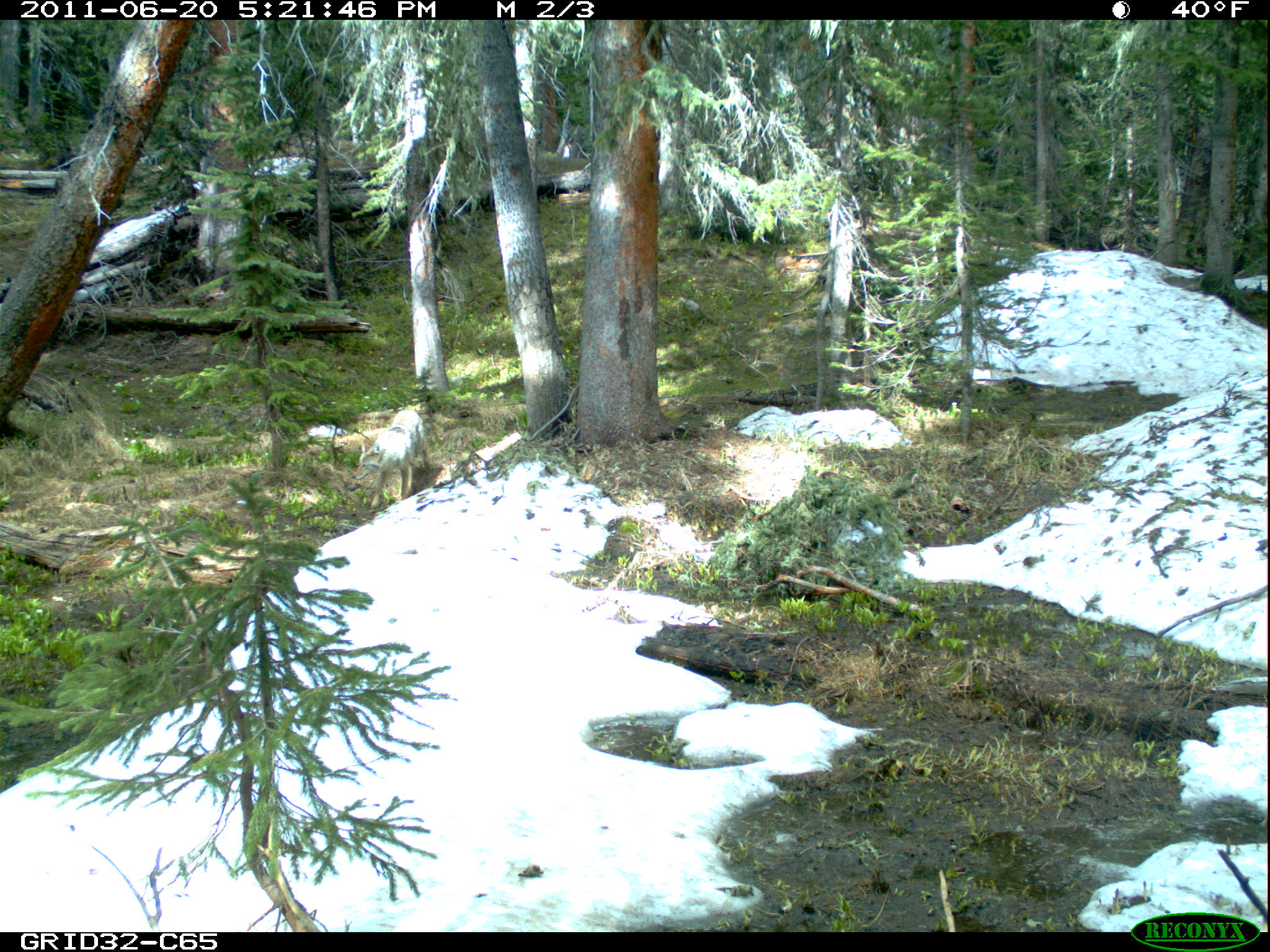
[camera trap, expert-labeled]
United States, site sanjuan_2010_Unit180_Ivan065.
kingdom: Animalia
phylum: Chordata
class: Mammalia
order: Carnivora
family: Canidae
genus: Canis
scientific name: Canis latrans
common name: coyote